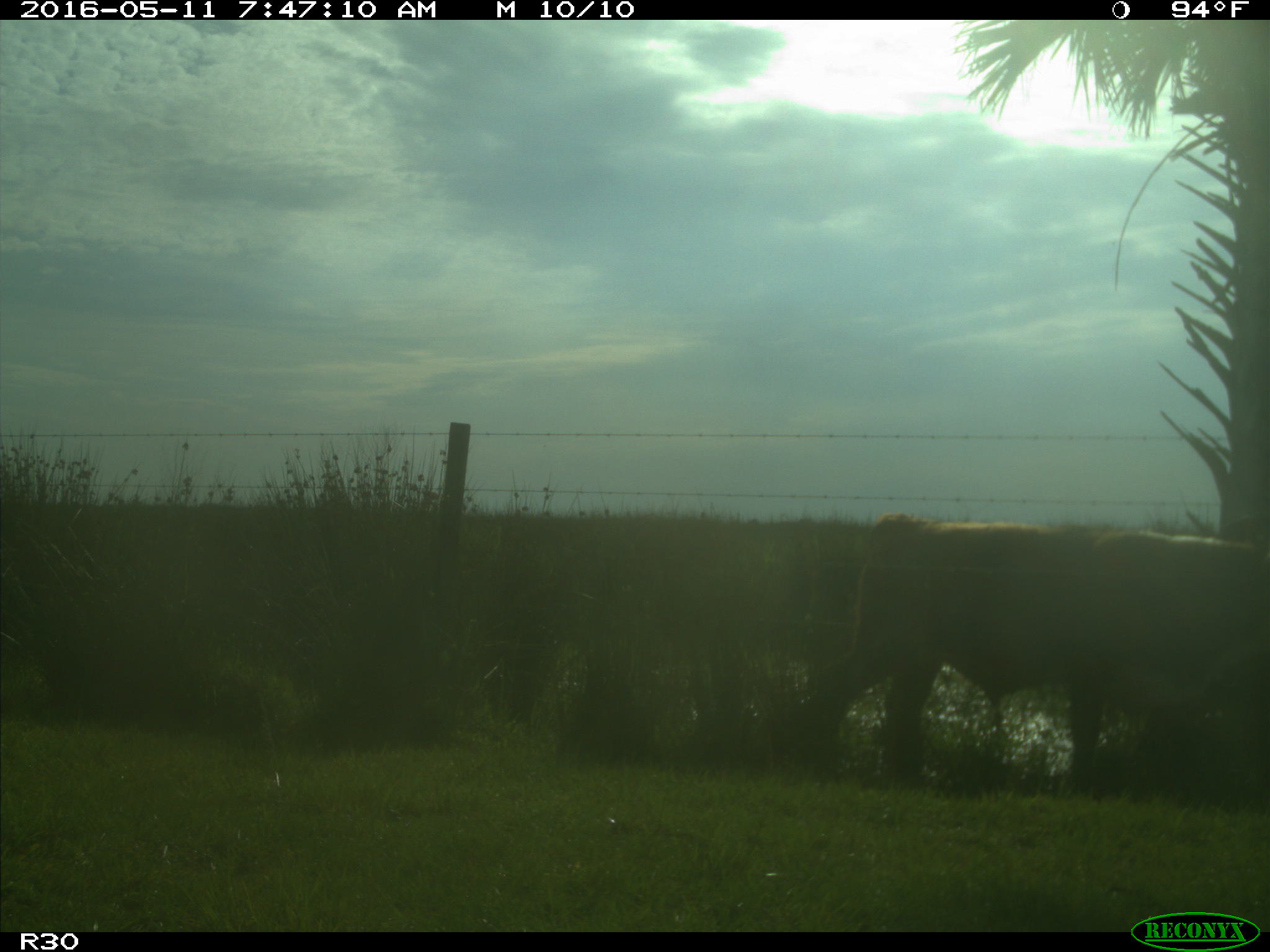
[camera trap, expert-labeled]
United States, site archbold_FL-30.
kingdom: Animalia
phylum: Chordata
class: Mammalia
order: Artiodactyla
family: Bovidae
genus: Bos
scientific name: Bos taurus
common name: domestic cow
Bos taurus (domestic cow).